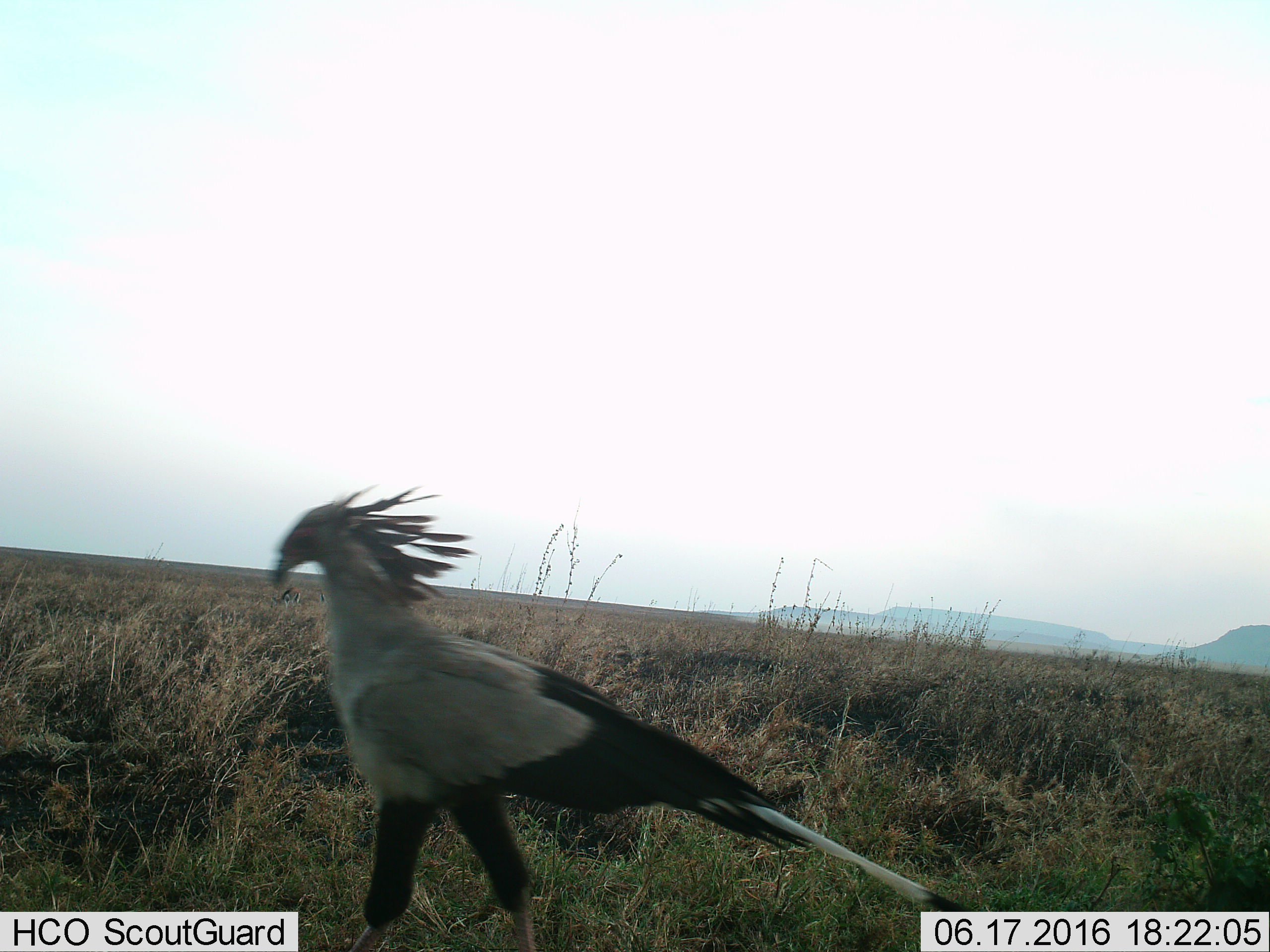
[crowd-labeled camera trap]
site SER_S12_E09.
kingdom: Animalia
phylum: Chordata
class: Aves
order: Accipitriformes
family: Sagittariidae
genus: Sagittarius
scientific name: Sagittarius serpentarius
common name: secretarybird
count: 1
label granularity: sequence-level